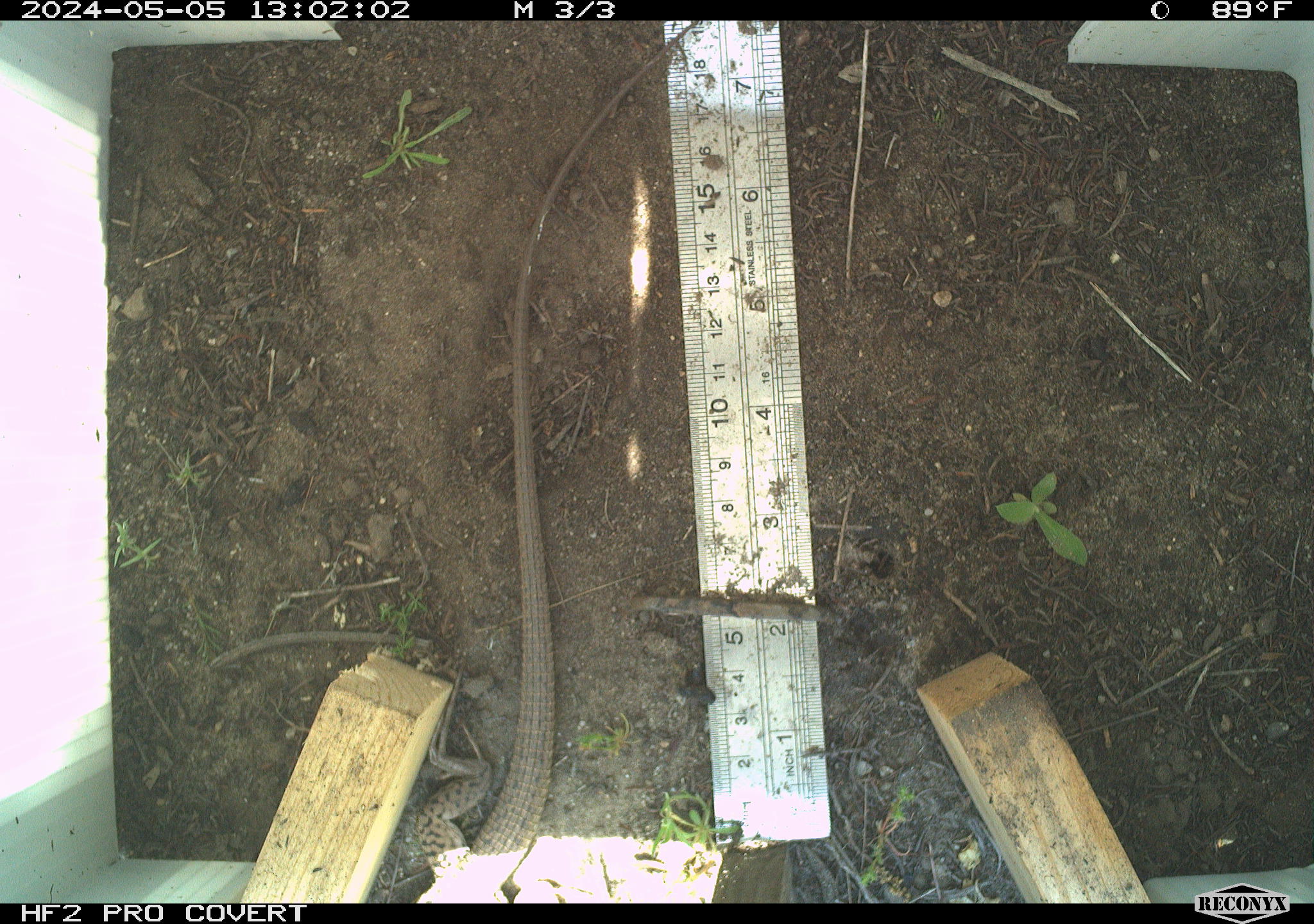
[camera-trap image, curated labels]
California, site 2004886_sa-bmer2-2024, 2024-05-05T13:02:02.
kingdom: Animalia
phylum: Chordata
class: Reptilia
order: Squamata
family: Teiidae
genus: Aspidoscelis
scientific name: Aspidoscelis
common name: whiptail lizards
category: aspidoscelis species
Aspidoscelis species (whiptail lizards) (Aspidoscelis).